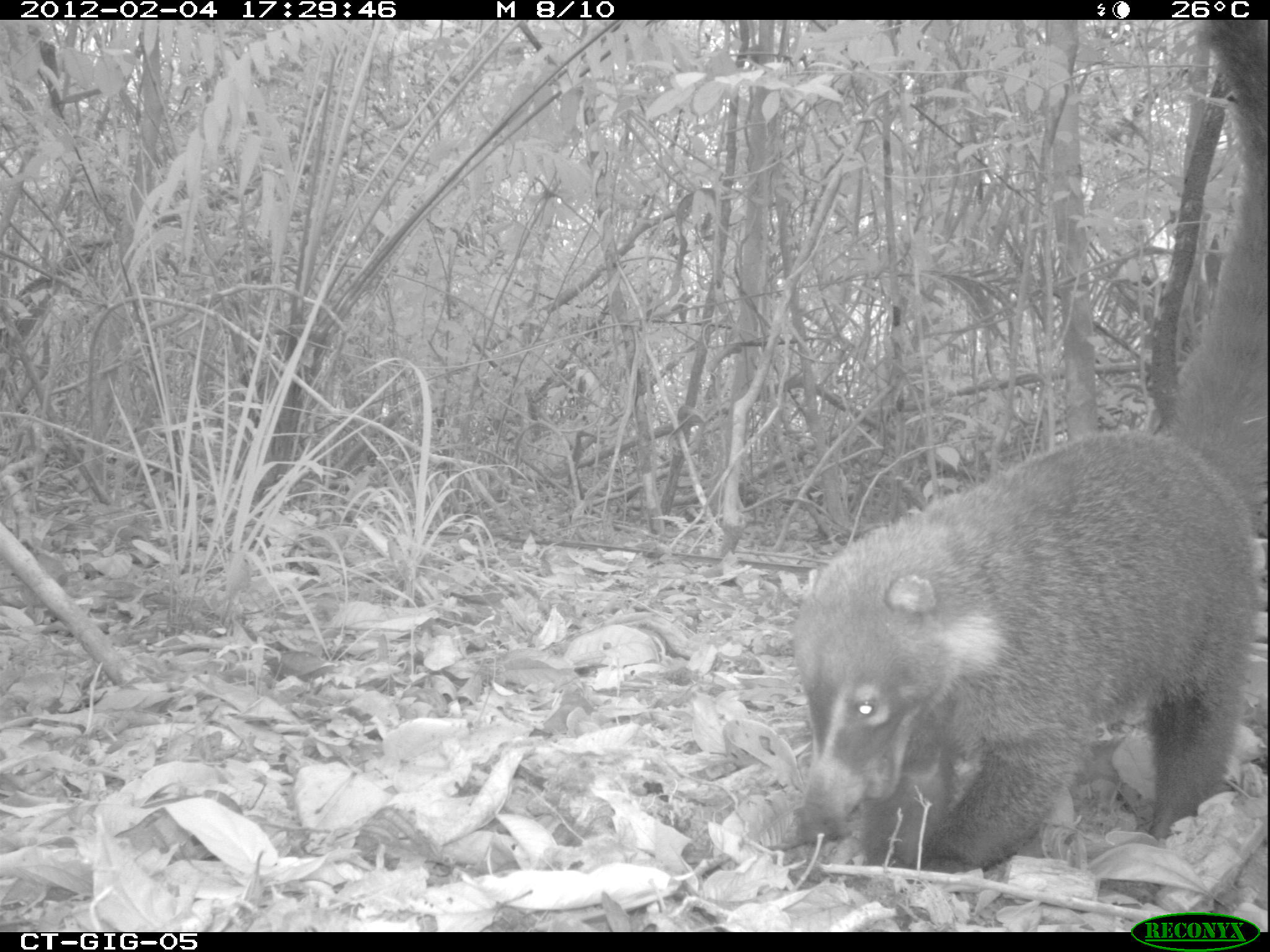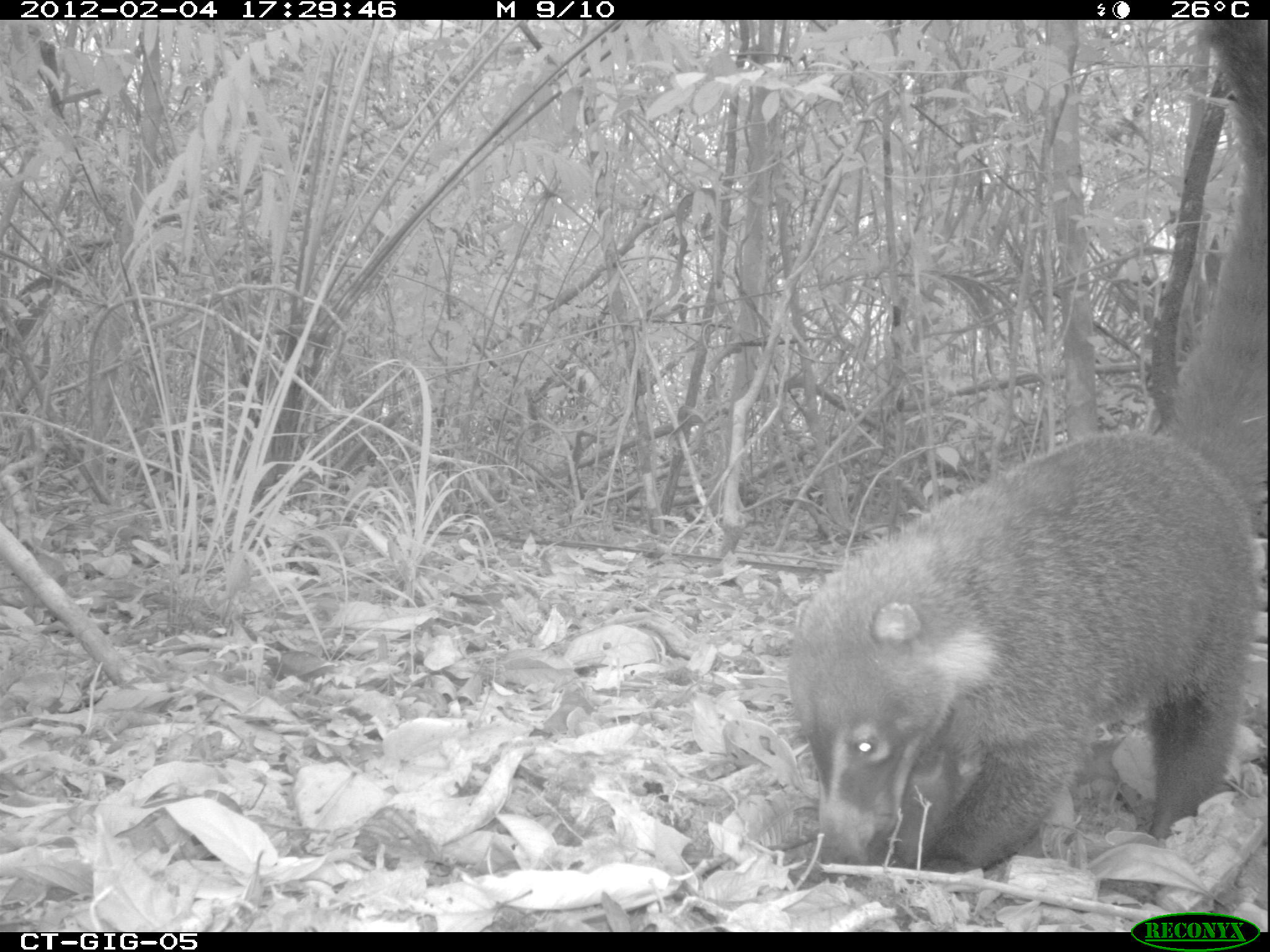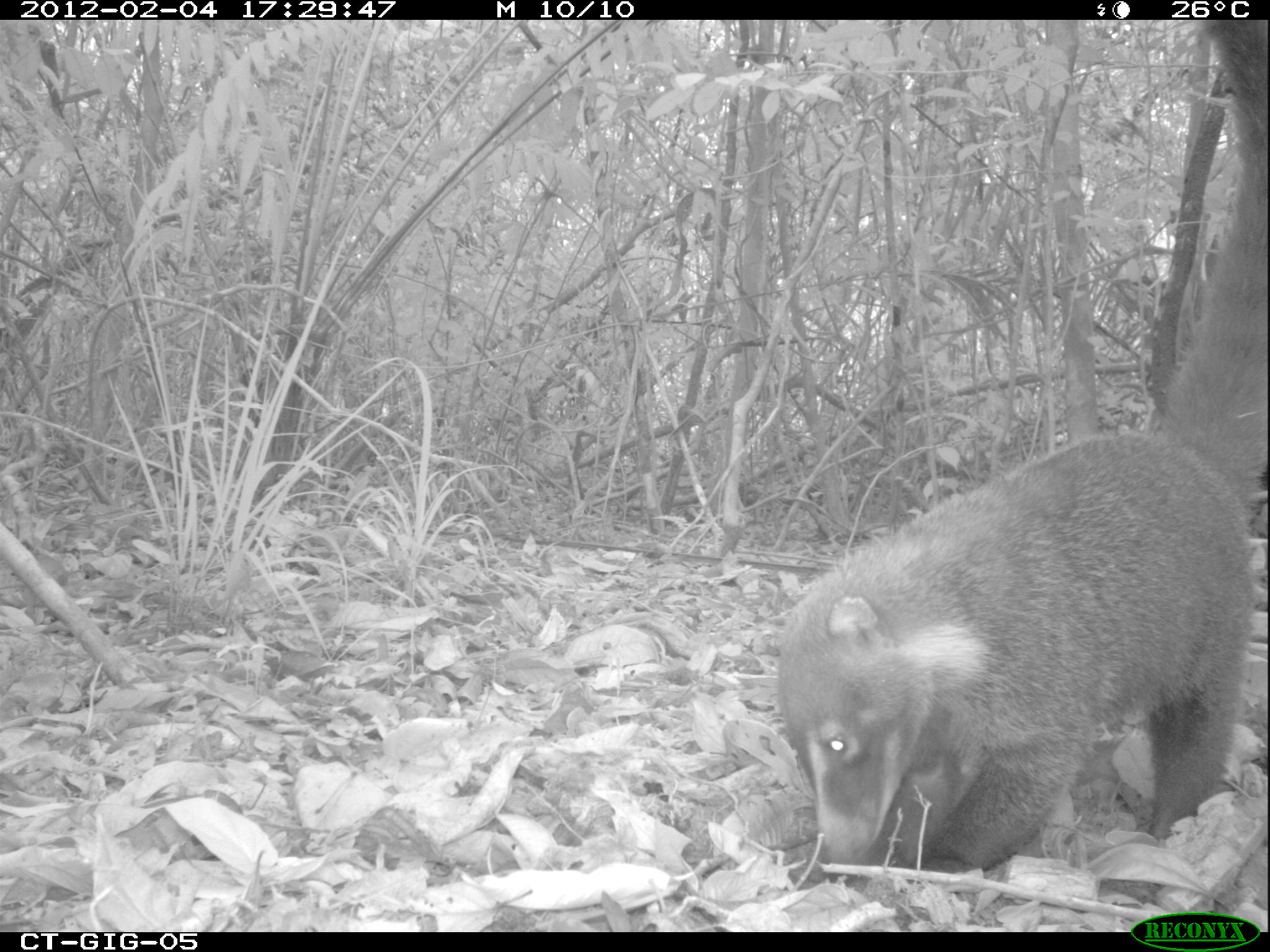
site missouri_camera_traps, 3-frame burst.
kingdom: Animalia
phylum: Chordata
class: Mammalia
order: Carnivora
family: Procyonidae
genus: Nasua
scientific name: Nasua narica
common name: white-nosed coati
White-nosed coati (Nasua narica). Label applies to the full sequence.